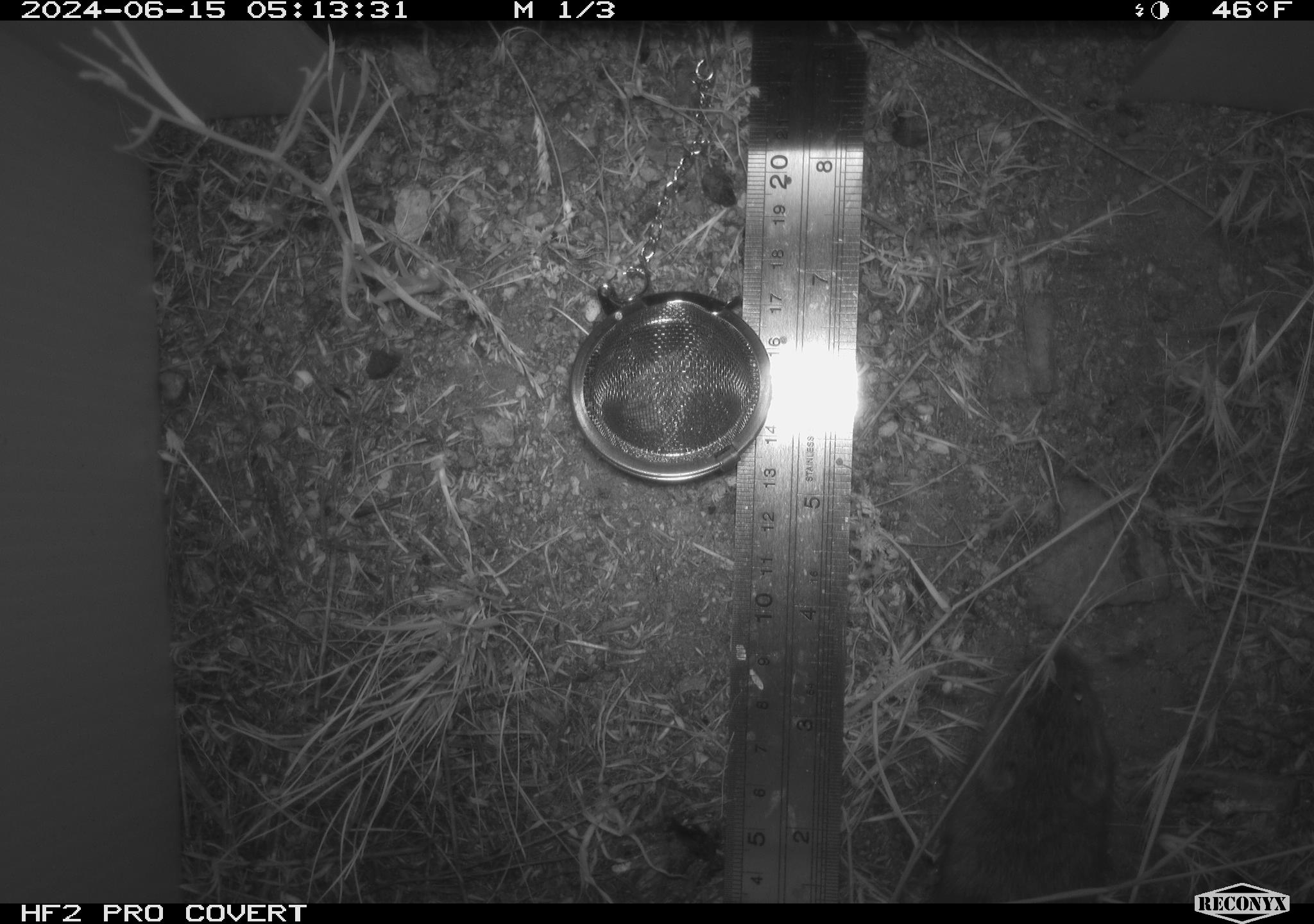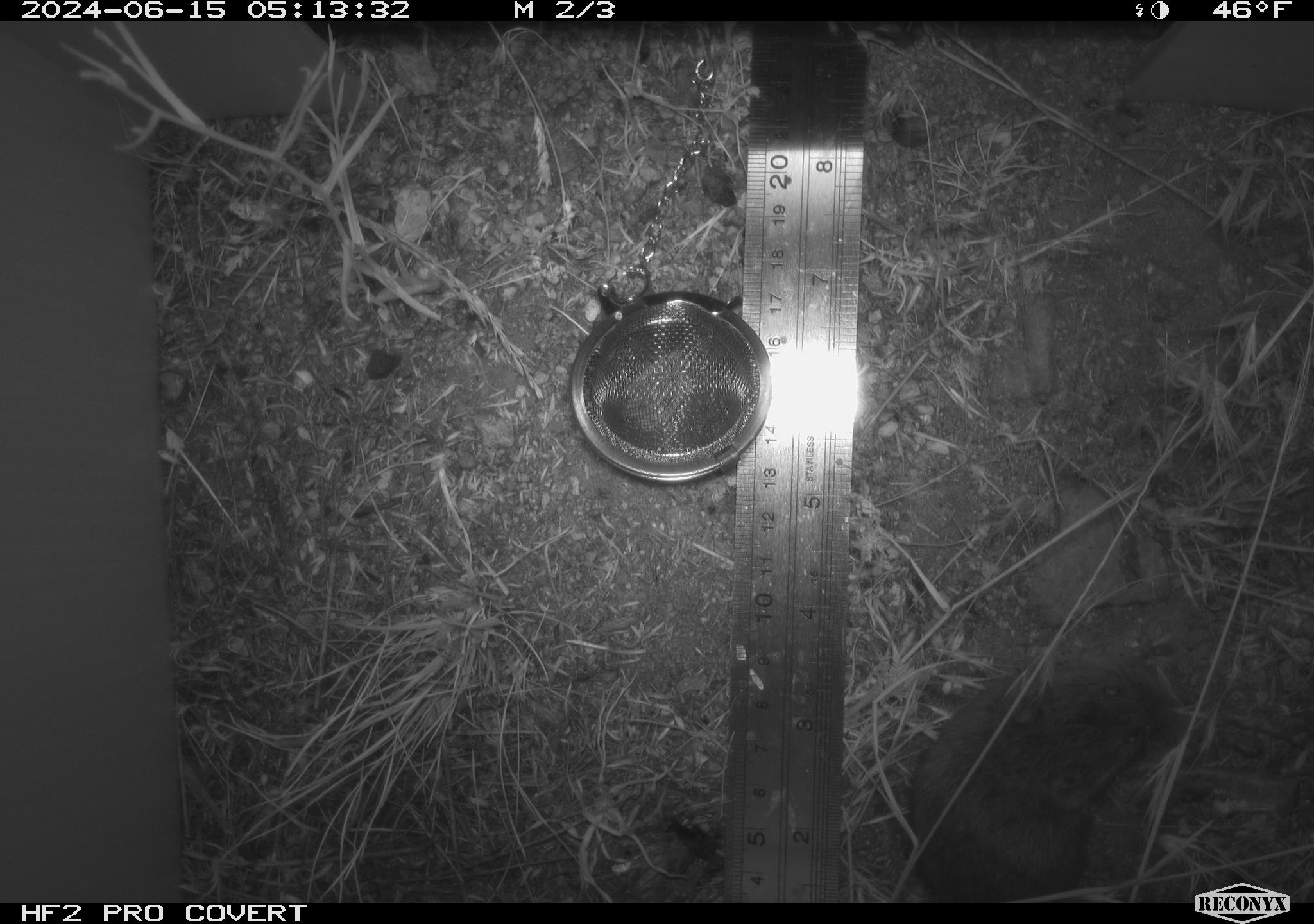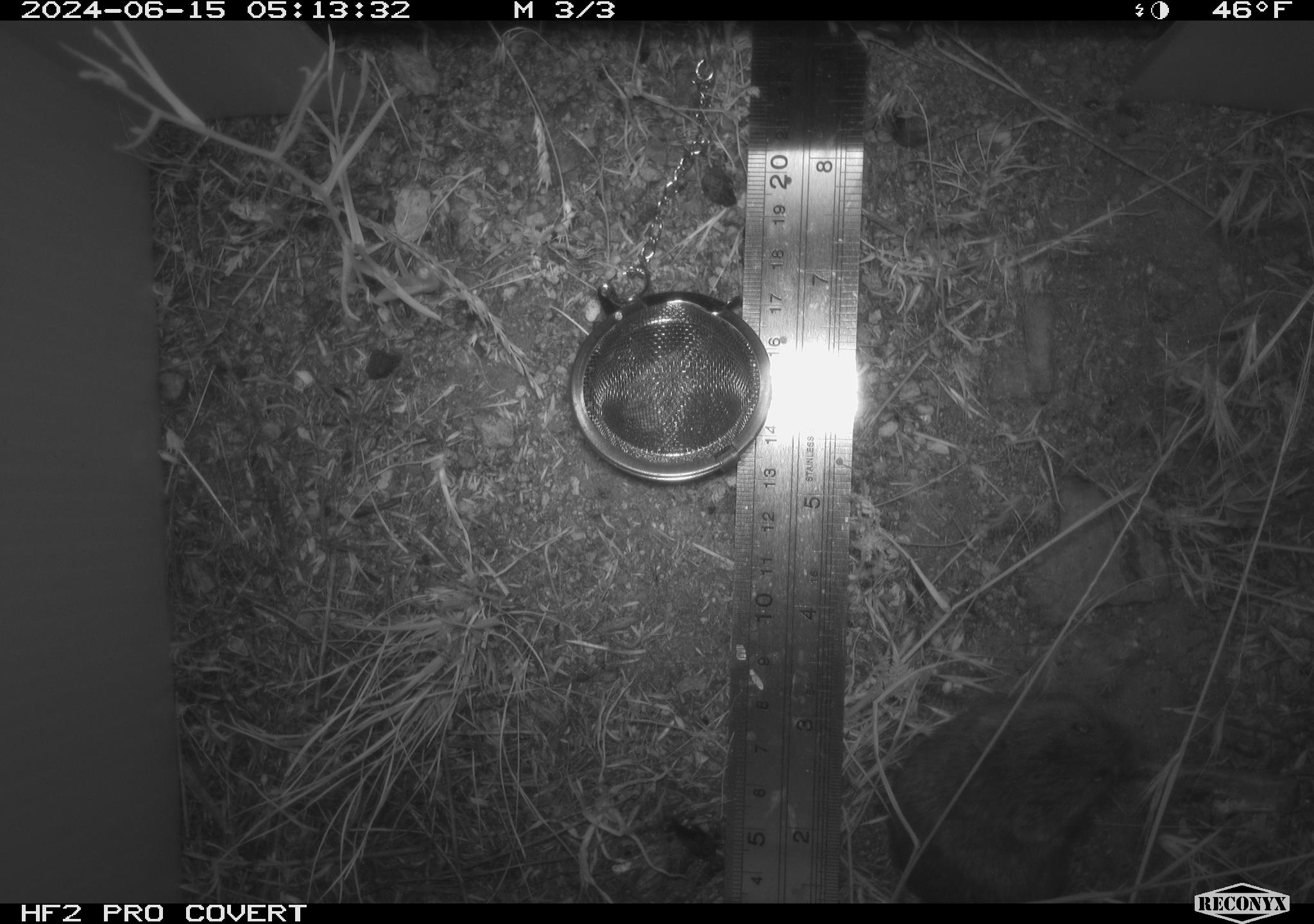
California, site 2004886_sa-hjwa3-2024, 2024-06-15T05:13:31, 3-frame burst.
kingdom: Animalia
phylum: Chordata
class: Mammalia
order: Rodentia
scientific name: Rodentia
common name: rodent